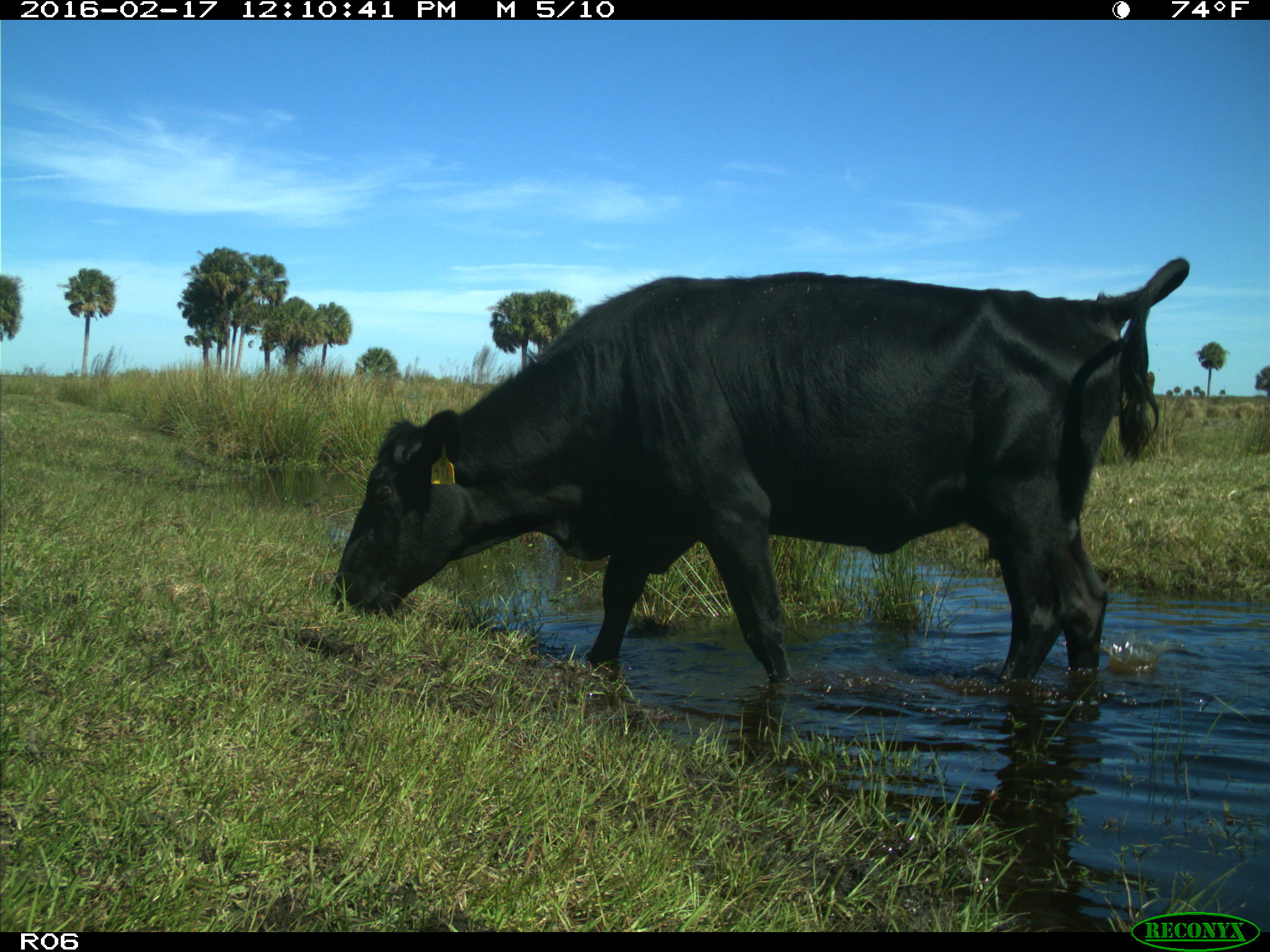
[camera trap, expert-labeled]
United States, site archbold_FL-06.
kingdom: Animalia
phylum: Chordata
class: Mammalia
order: Artiodactyla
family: Bovidae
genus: Bos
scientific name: Bos taurus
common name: domestic cow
Bos taurus (domestic cow).